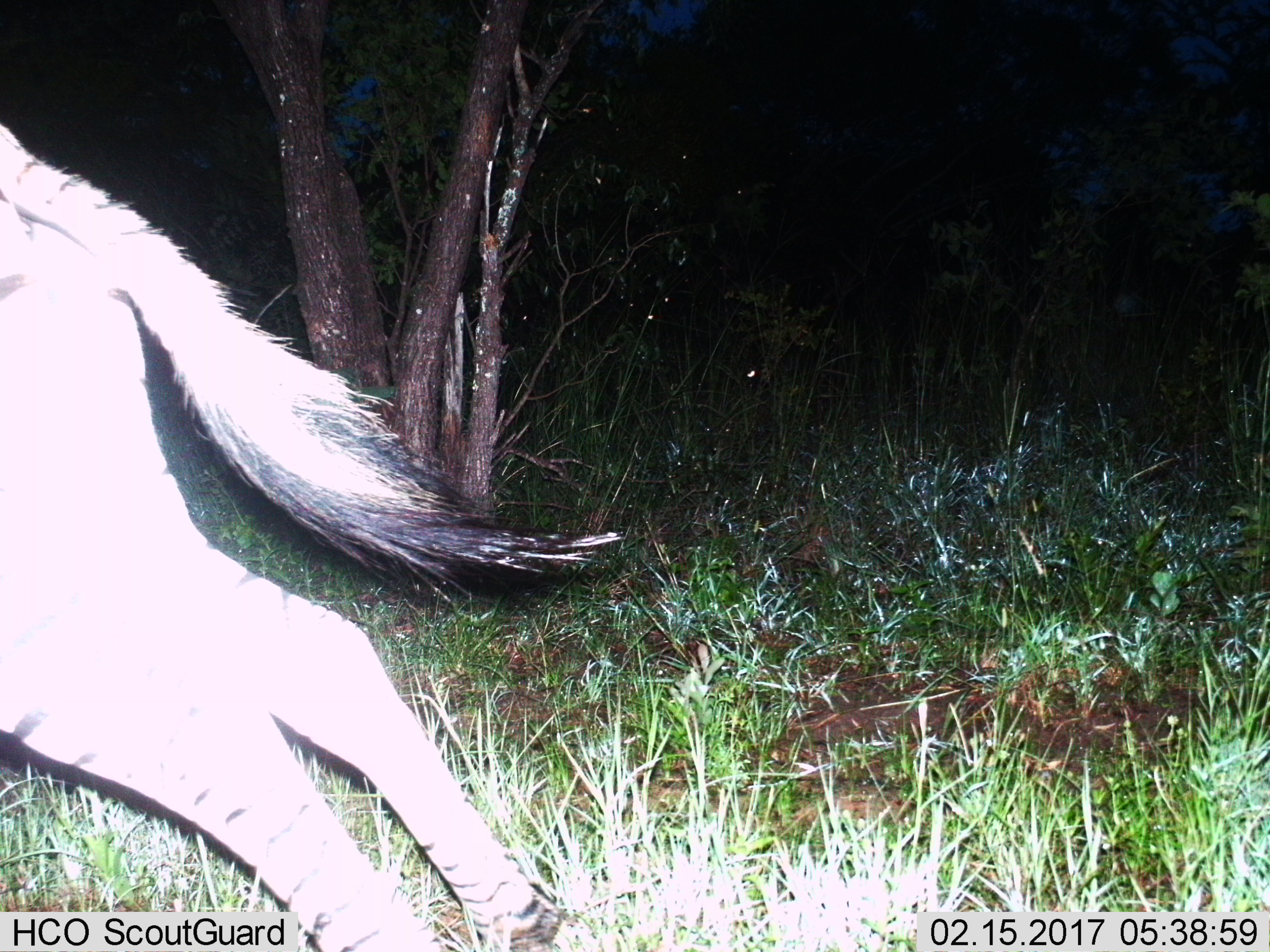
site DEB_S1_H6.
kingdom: Animalia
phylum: Chordata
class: Mammalia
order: Perissodactyla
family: Equidae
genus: Equus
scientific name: Equus quagga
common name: plains zebra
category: zebraplains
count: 1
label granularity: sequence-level